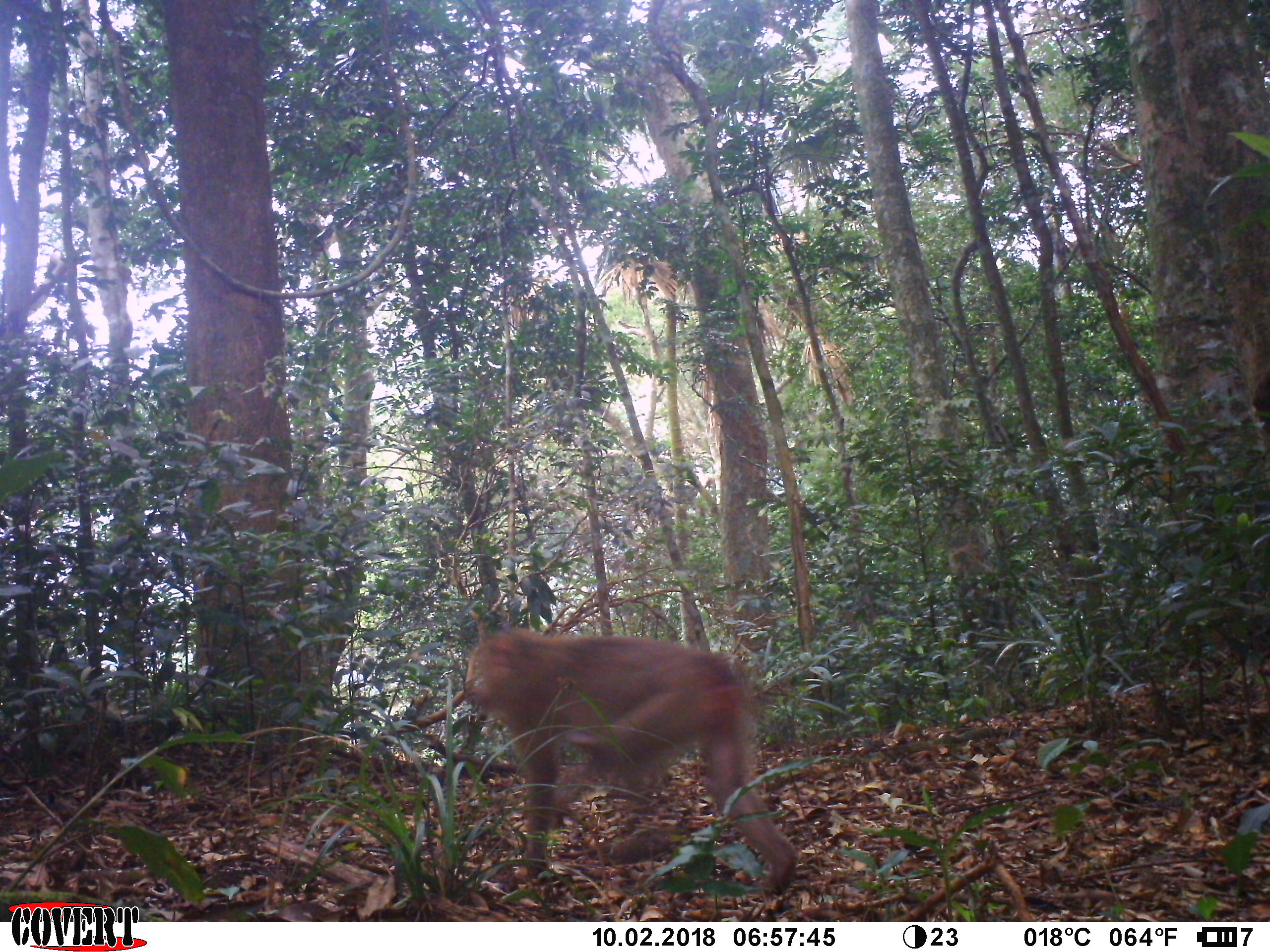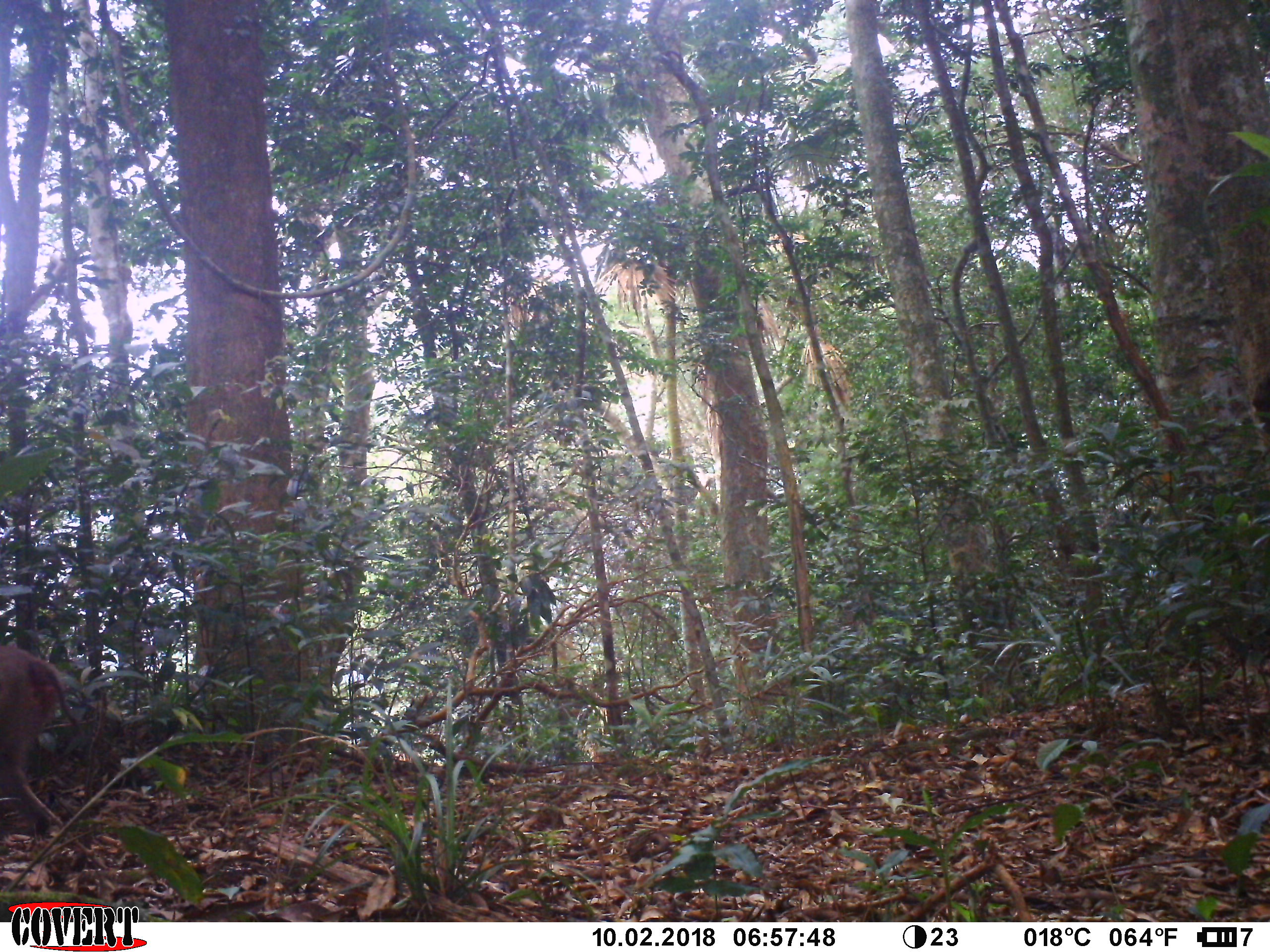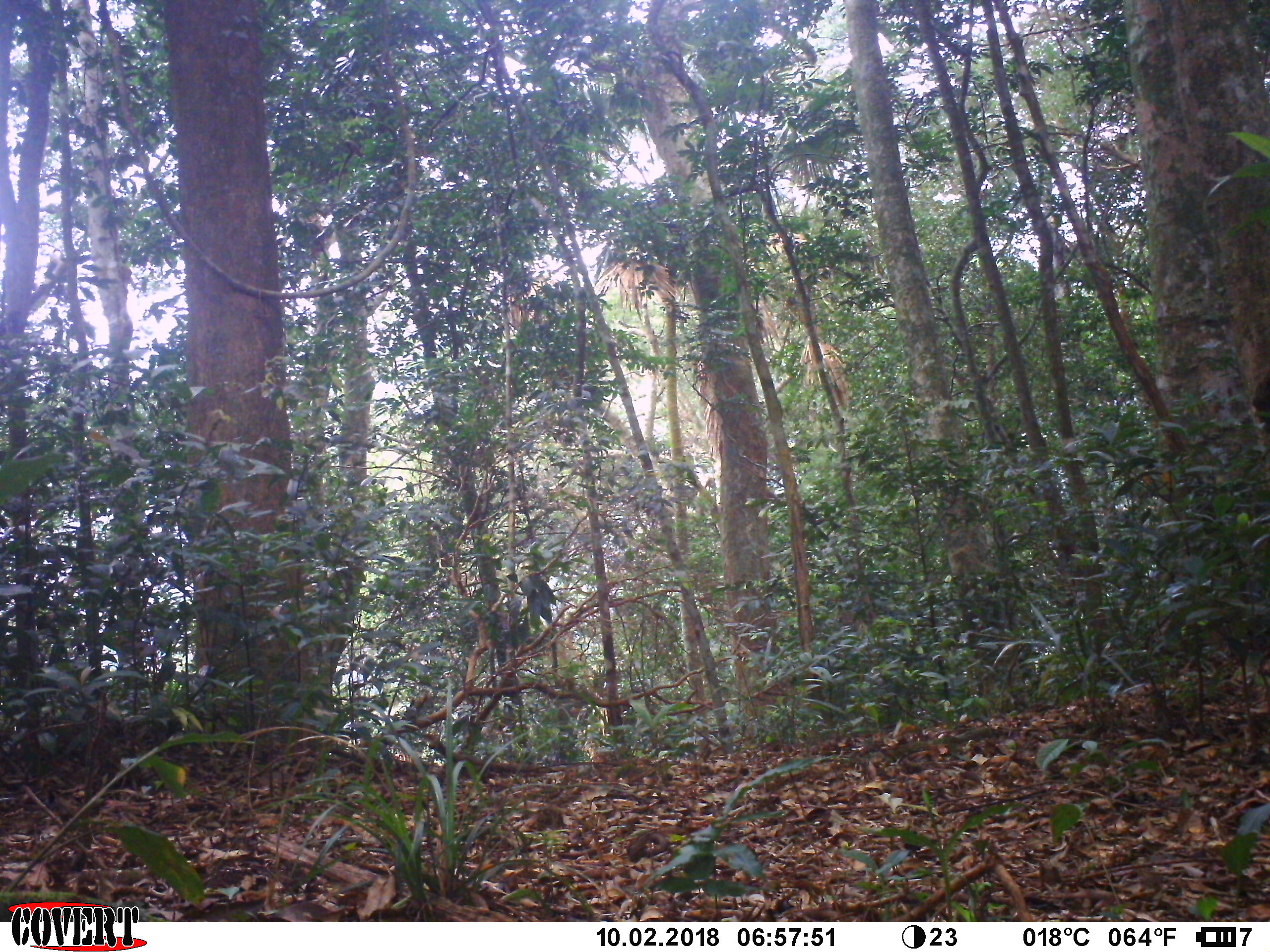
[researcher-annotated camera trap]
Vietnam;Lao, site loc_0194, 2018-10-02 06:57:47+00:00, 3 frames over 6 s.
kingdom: Animalia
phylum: Chordata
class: Mammalia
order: Primates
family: Cercopithecidae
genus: Macaca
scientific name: Macaca nemestrina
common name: pig-tailed macaque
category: pig tailed macaque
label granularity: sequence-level